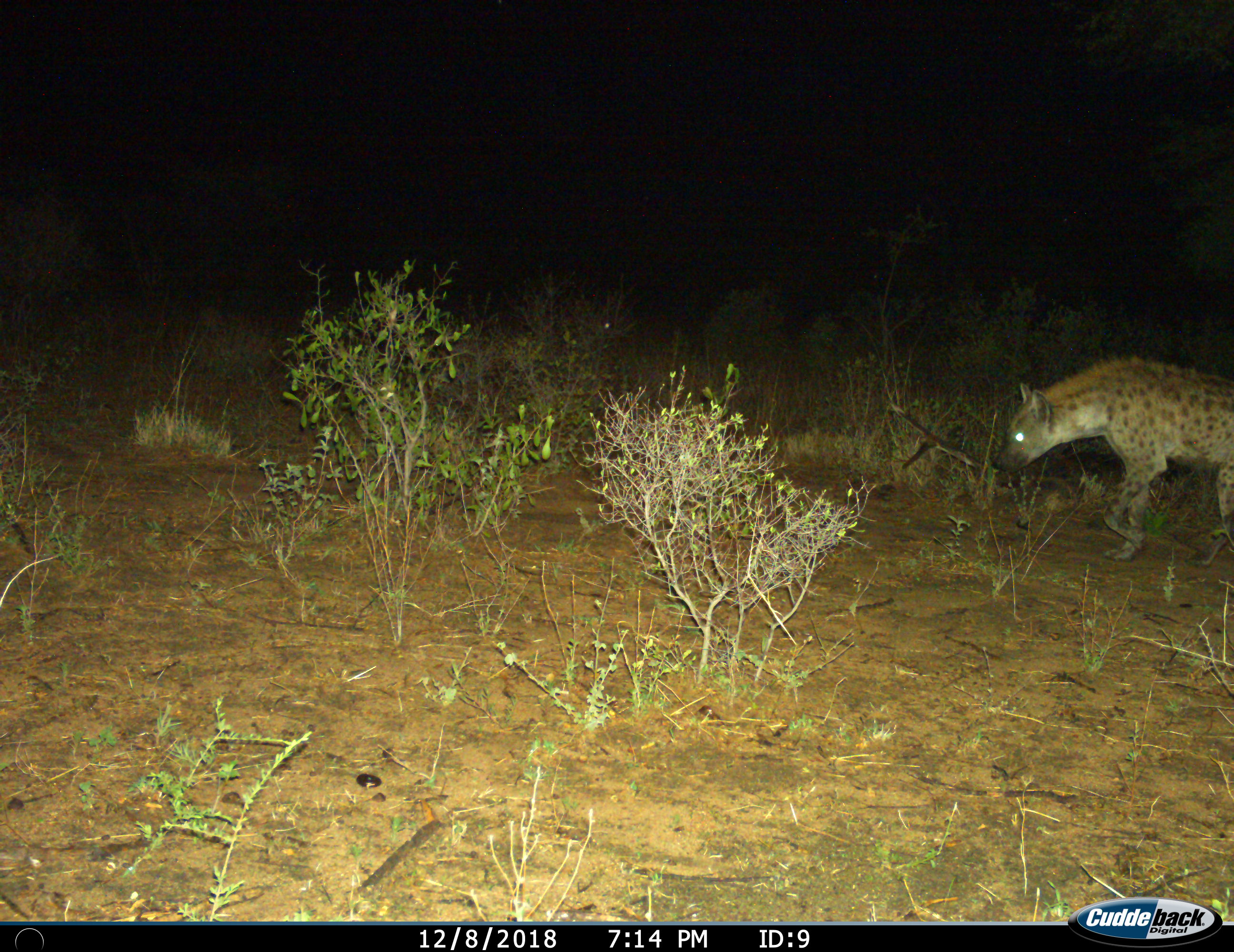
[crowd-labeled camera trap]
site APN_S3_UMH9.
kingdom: Animalia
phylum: Chordata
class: Mammalia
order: Carnivora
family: Hyaenidae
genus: Crocuta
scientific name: Crocuta crocuta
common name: spotted hyena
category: hyenaspotted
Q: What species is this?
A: Hyenaspotted (spotted hyena) (Crocuta crocuta).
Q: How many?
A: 1.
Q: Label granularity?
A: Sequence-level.